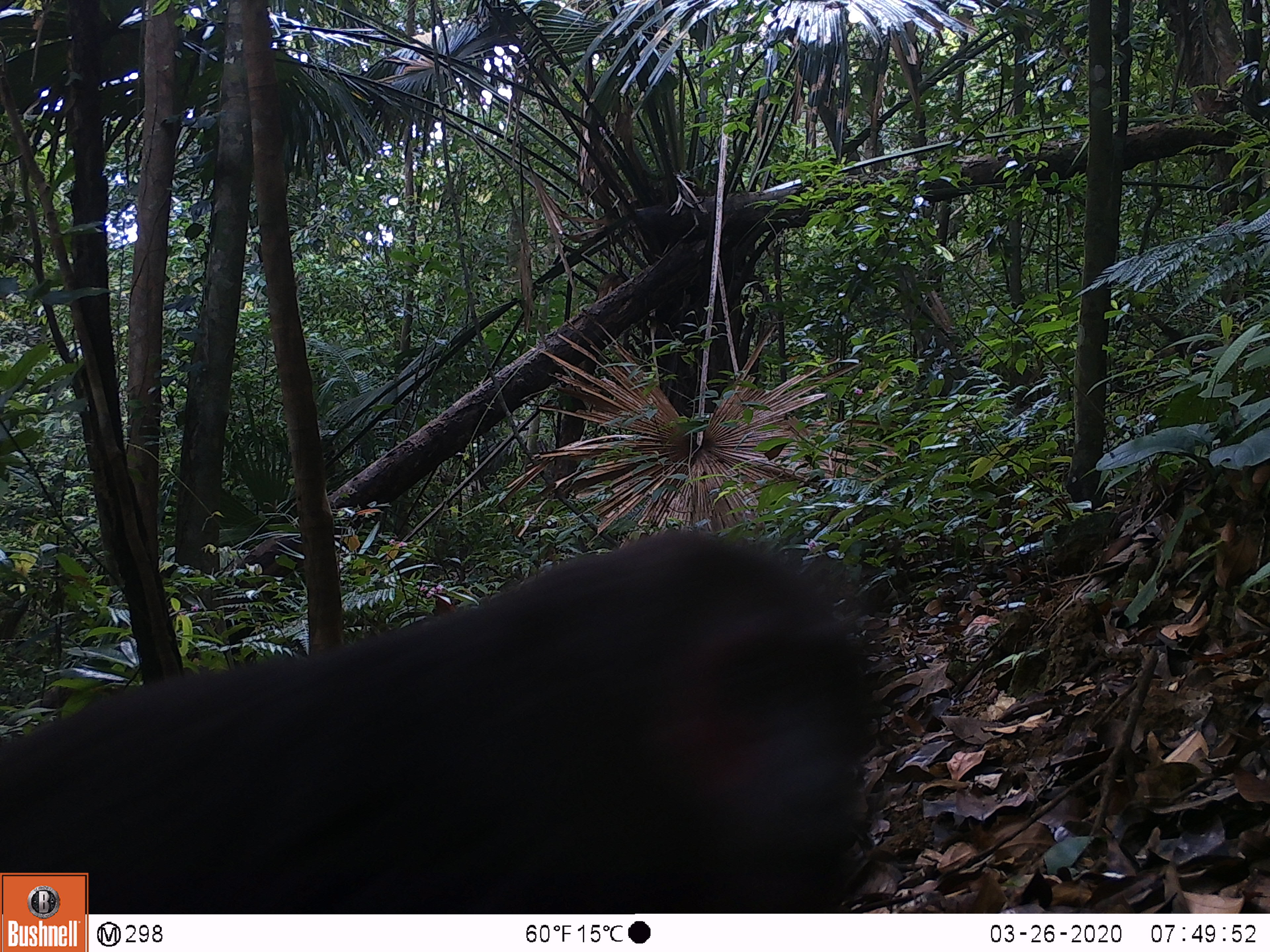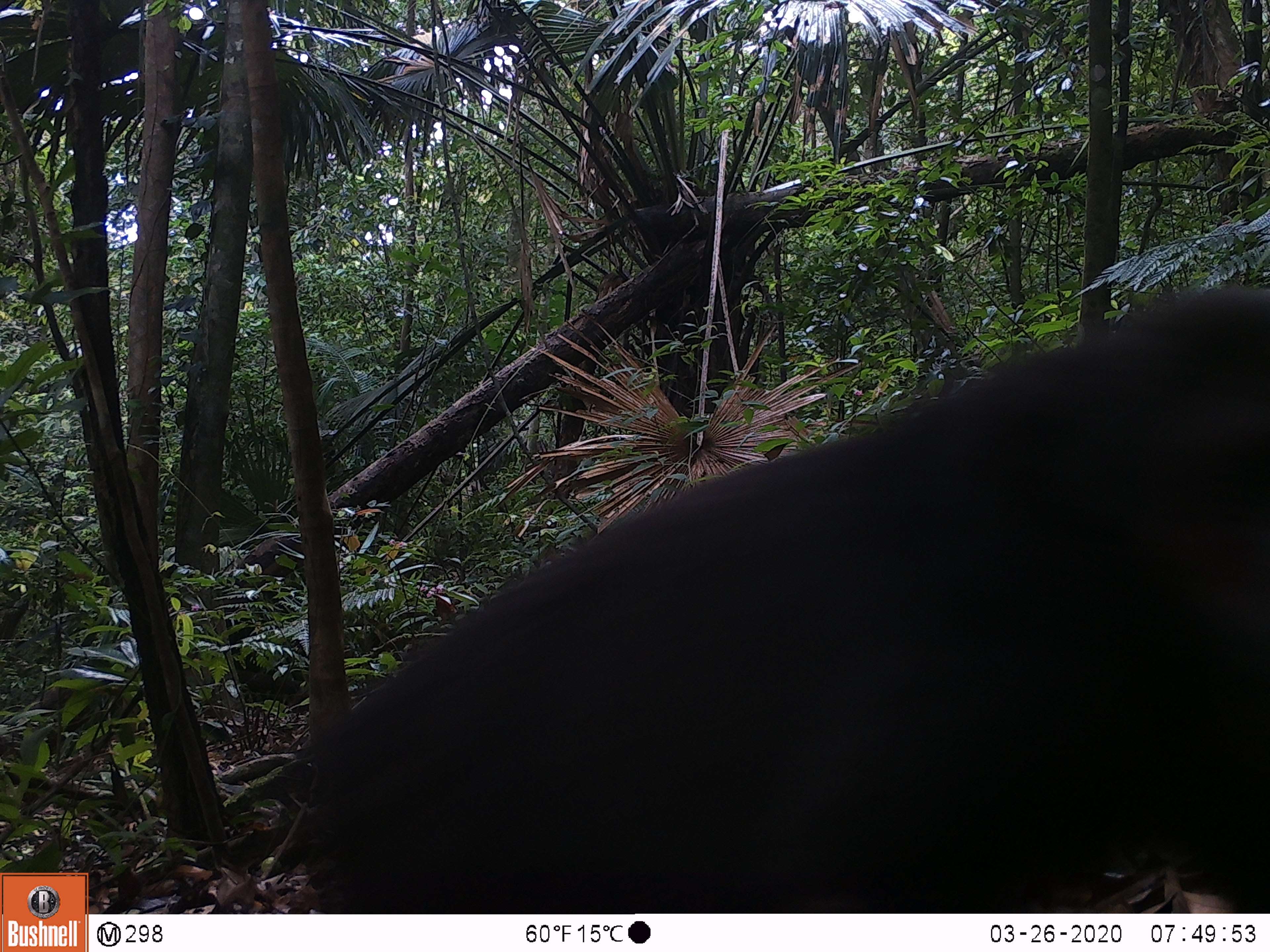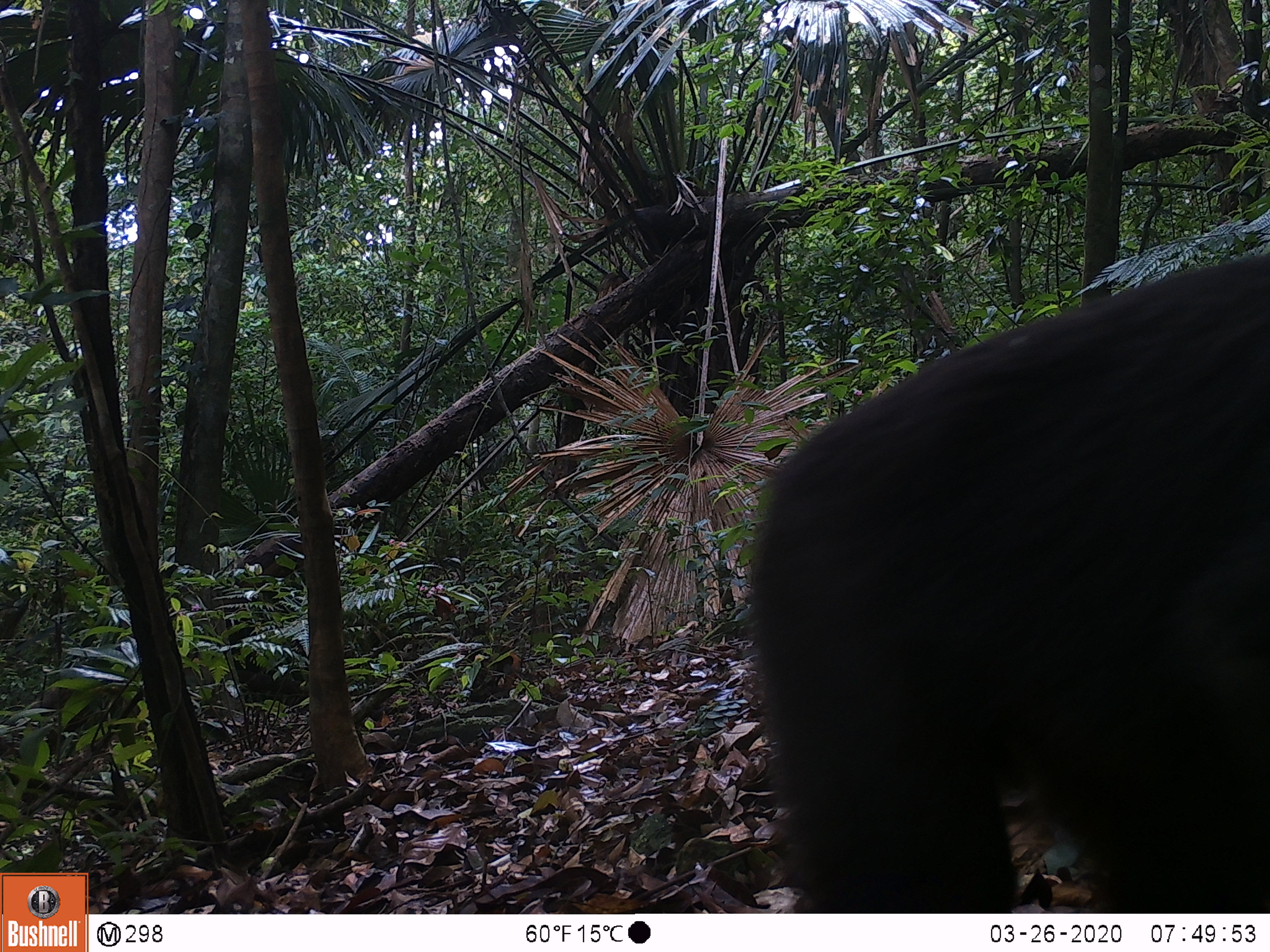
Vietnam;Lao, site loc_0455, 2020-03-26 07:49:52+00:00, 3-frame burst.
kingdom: Animalia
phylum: Chordata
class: Mammalia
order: Primates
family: Cercopithecidae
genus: Macaca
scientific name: Macaca arctoides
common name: stump-tailed macaque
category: stump tailed macaque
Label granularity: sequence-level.